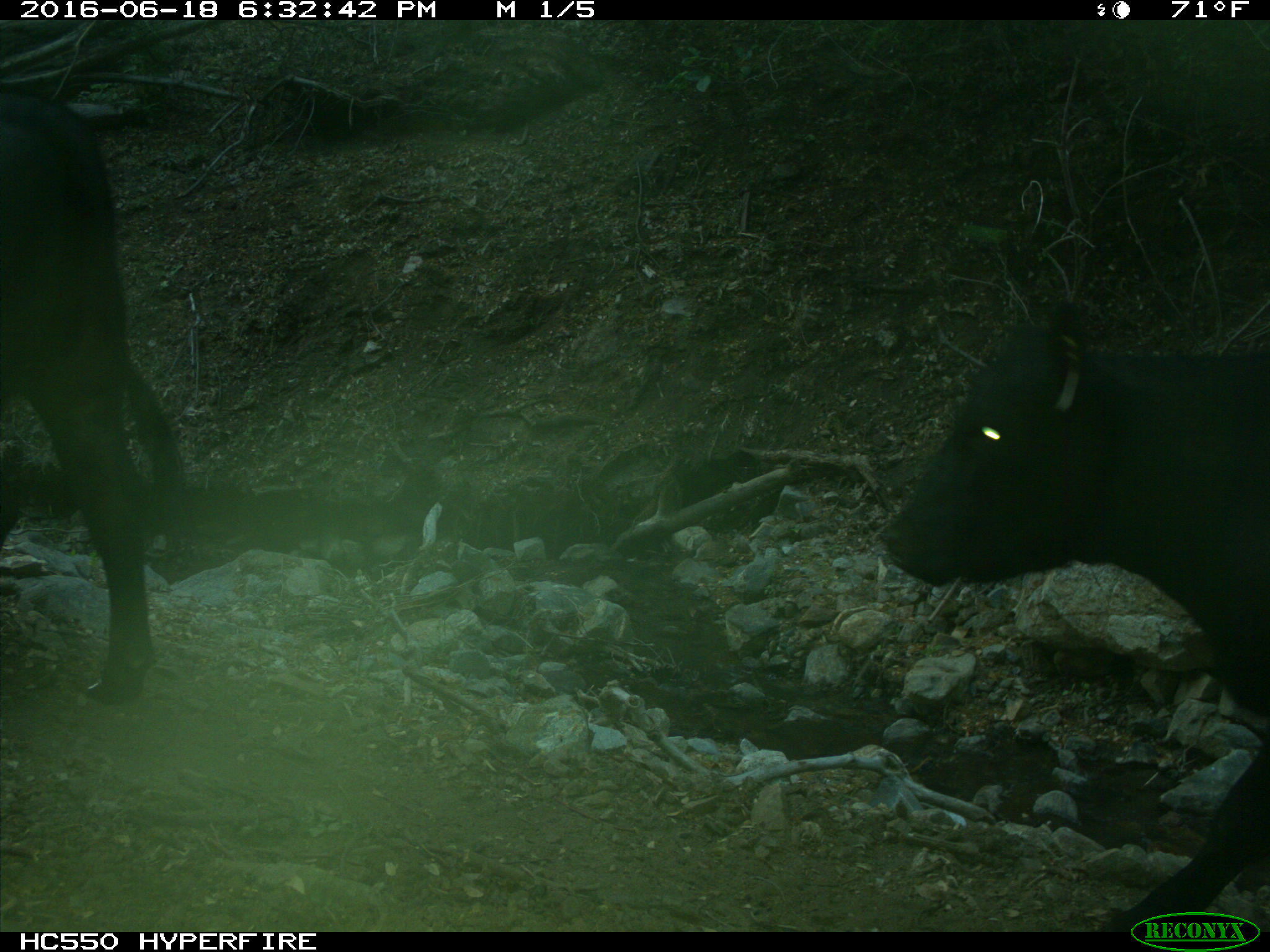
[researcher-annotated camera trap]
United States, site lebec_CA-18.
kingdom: Animalia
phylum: Chordata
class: Mammalia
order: Artiodactyla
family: Bovidae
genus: Bos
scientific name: Bos taurus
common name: domestic cow